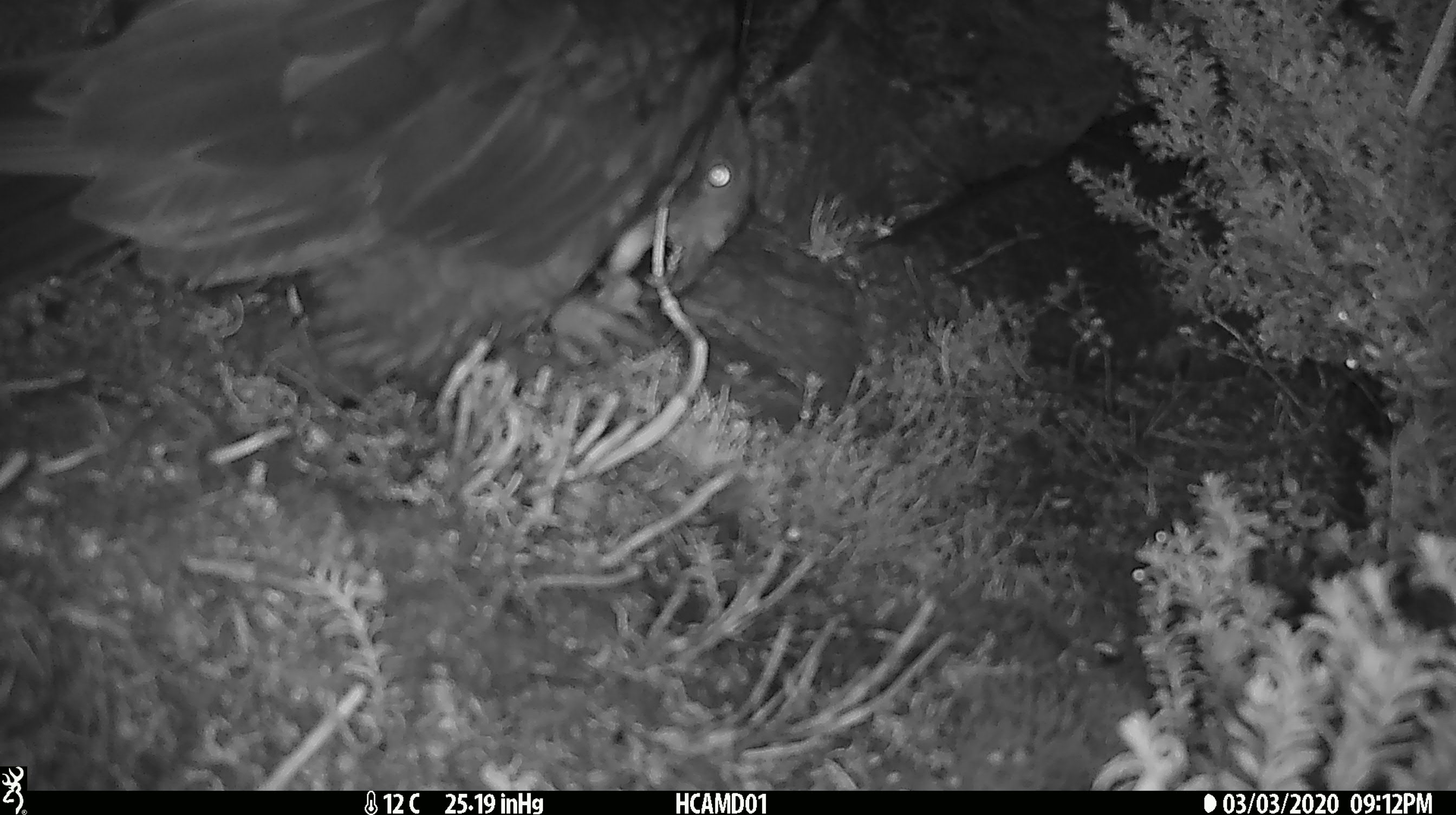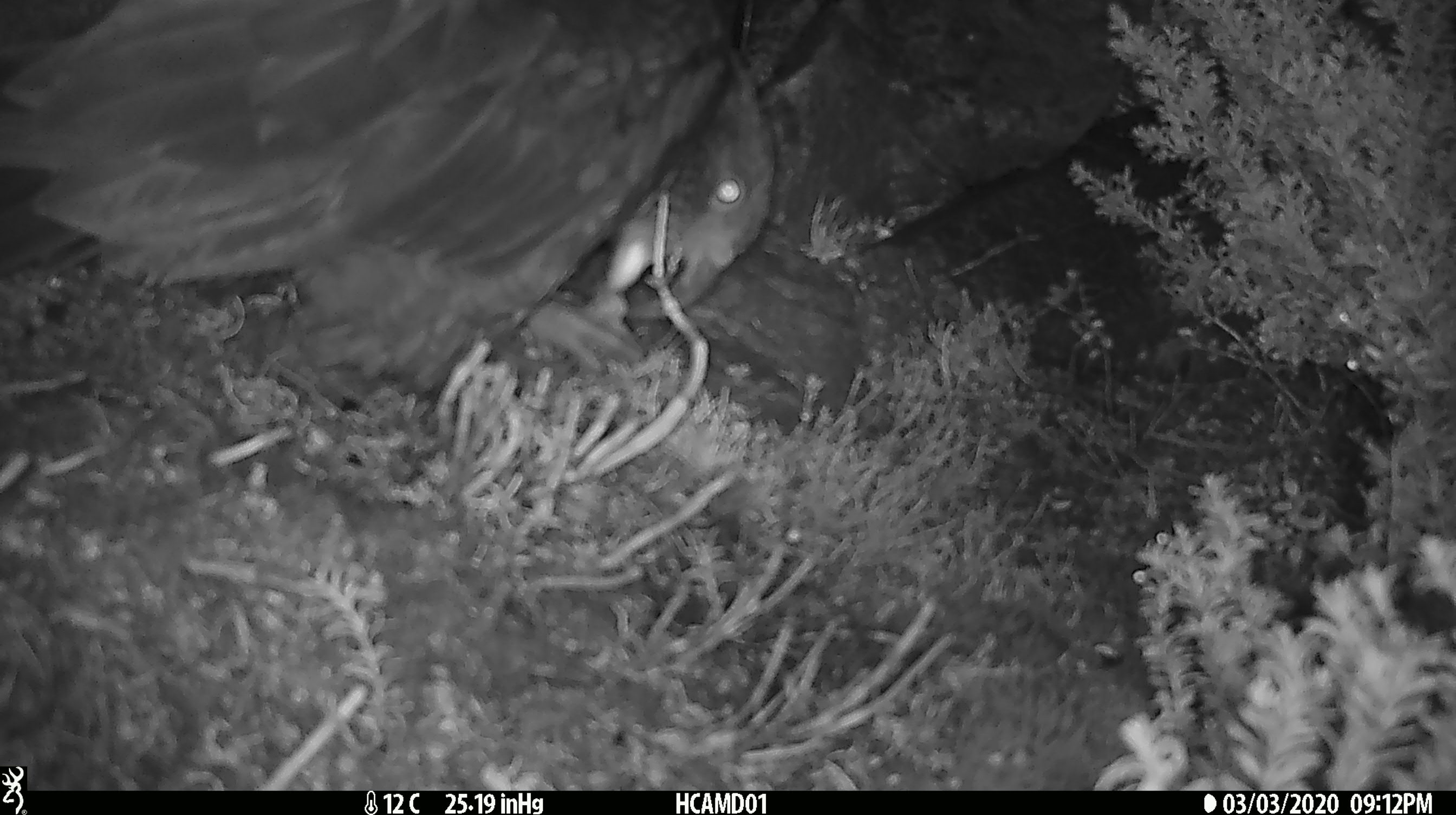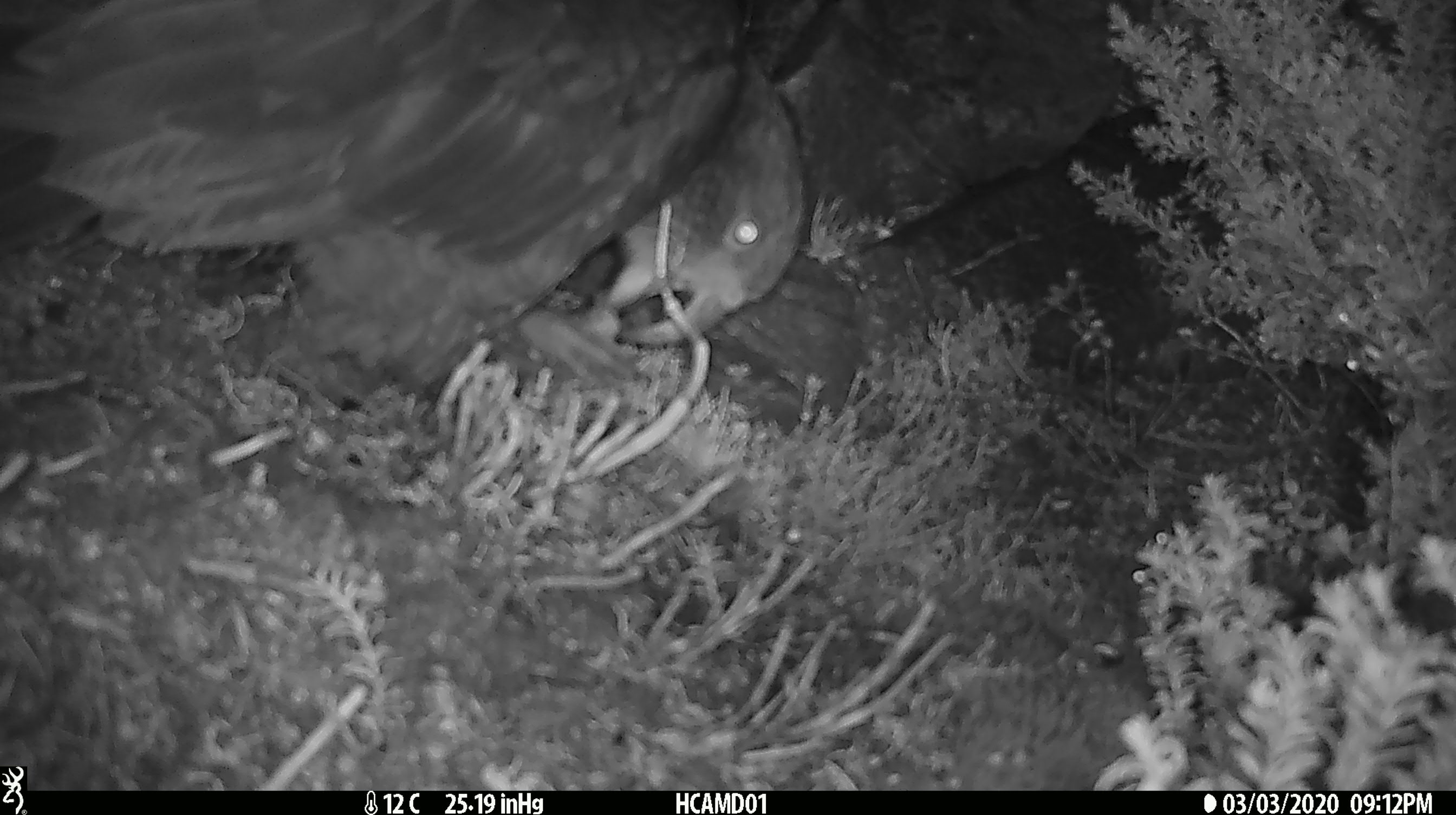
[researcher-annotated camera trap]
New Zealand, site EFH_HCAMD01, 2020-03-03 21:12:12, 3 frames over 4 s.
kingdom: Animalia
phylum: Chordata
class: Aves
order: Psittaciformes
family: Strigopidae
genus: Nestor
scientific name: Nestor notabilis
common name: kea